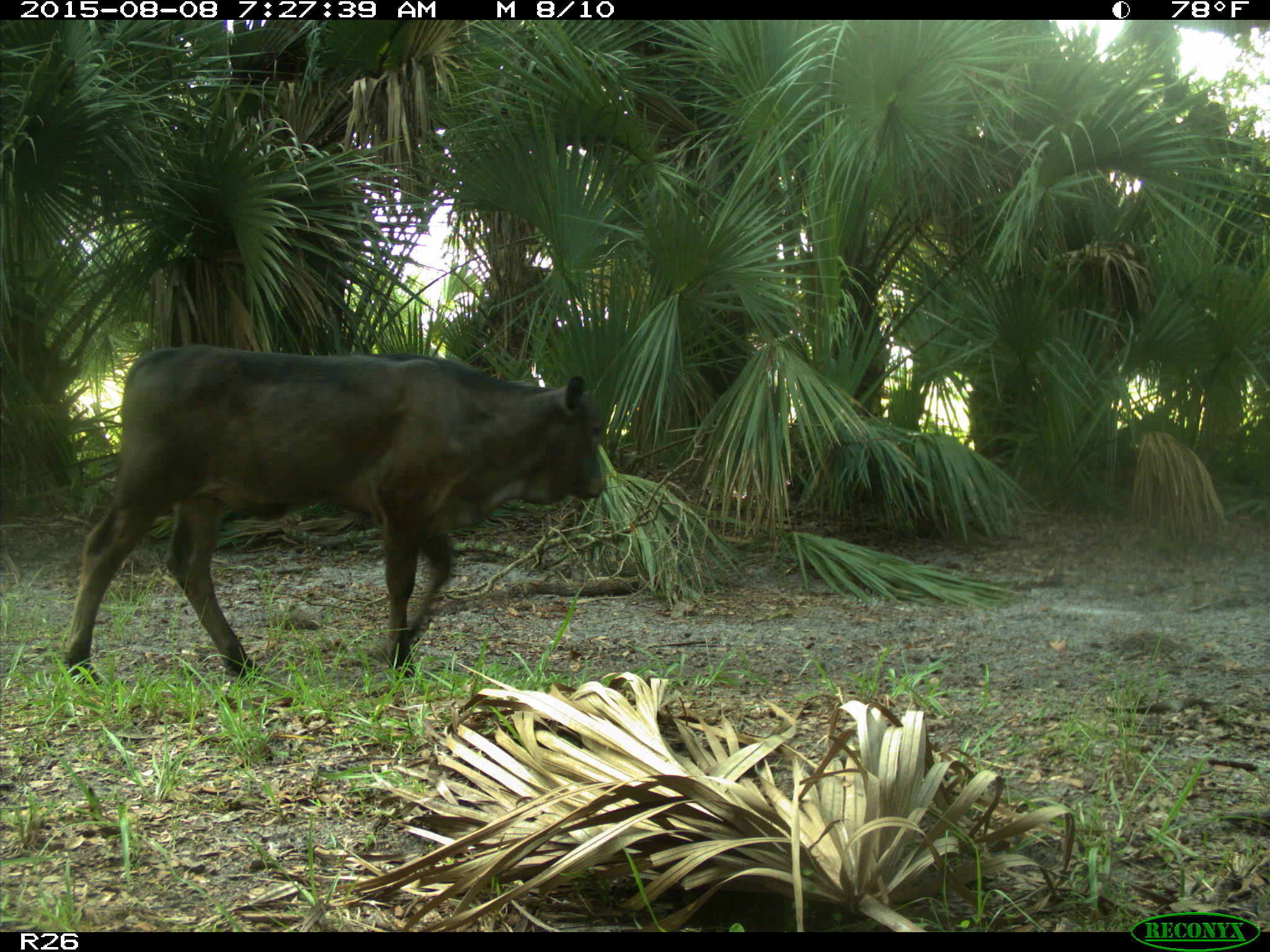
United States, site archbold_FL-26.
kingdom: Animalia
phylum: Chordata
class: Mammalia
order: Artiodactyla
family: Bovidae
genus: Bos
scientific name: Bos taurus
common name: domestic cow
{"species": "Bos taurus (domestic cow)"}